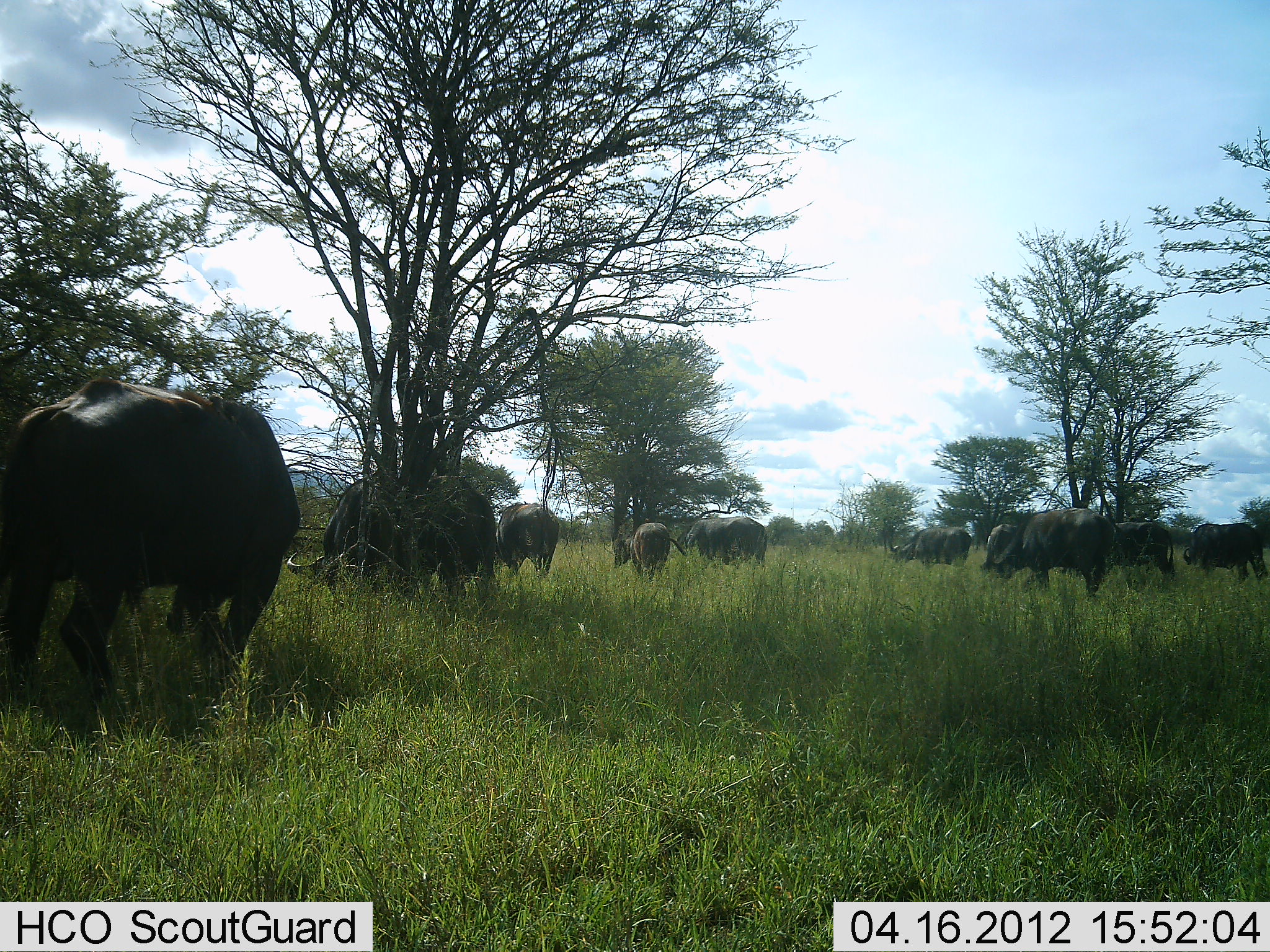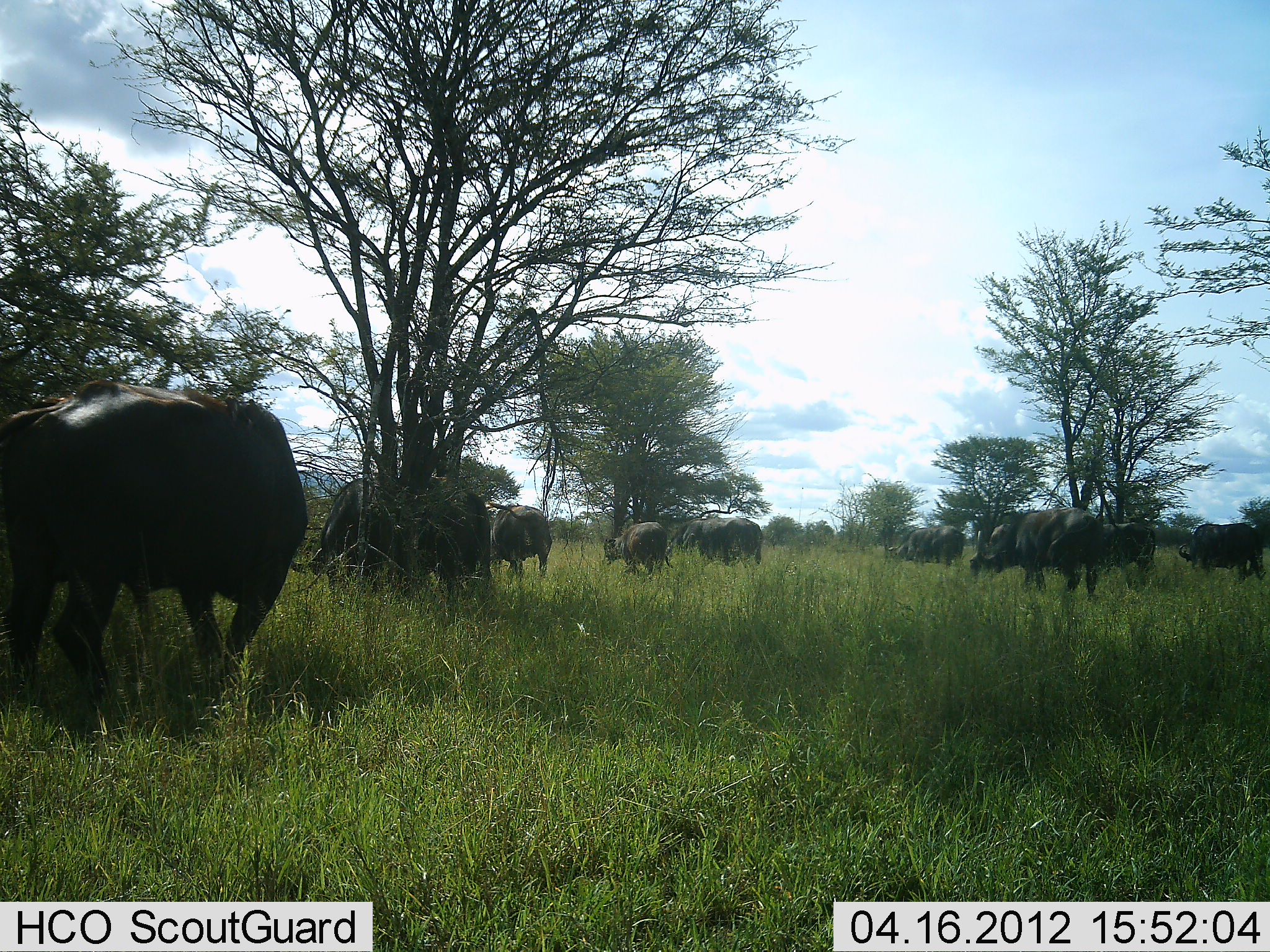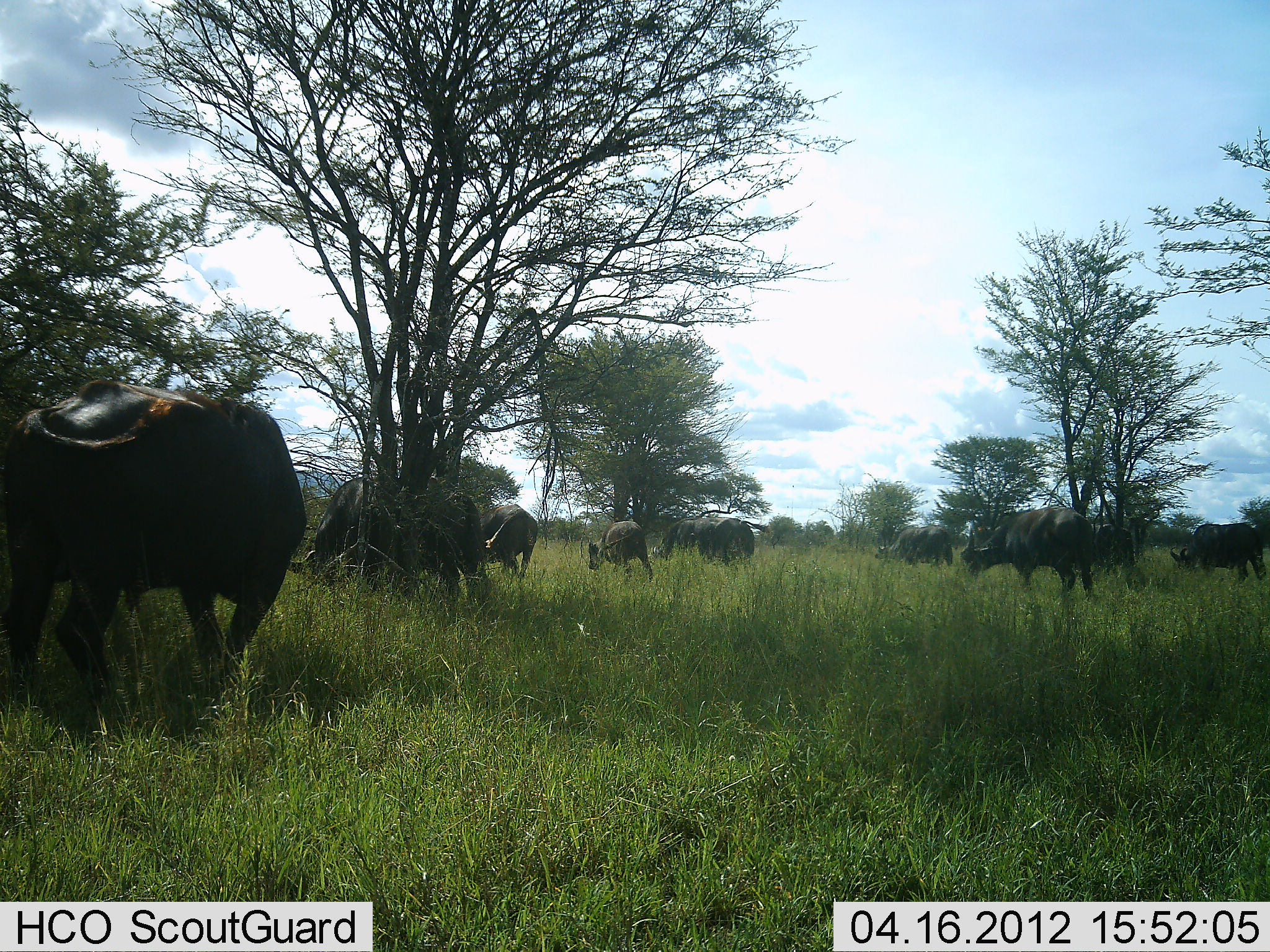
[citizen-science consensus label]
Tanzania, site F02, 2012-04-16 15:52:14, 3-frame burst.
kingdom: Animalia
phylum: Chordata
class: Mammalia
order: Artiodactyla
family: Bovidae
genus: Syncerus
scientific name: Syncerus caffer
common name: cape buffalo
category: buffalo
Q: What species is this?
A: Buffalo (cape buffalo) (Syncerus caffer).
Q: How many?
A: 10.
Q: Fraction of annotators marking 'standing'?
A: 25%.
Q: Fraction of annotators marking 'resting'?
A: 0%.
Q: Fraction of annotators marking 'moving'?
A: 38%.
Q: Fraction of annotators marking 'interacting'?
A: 0%.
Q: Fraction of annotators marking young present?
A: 25%.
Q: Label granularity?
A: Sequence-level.